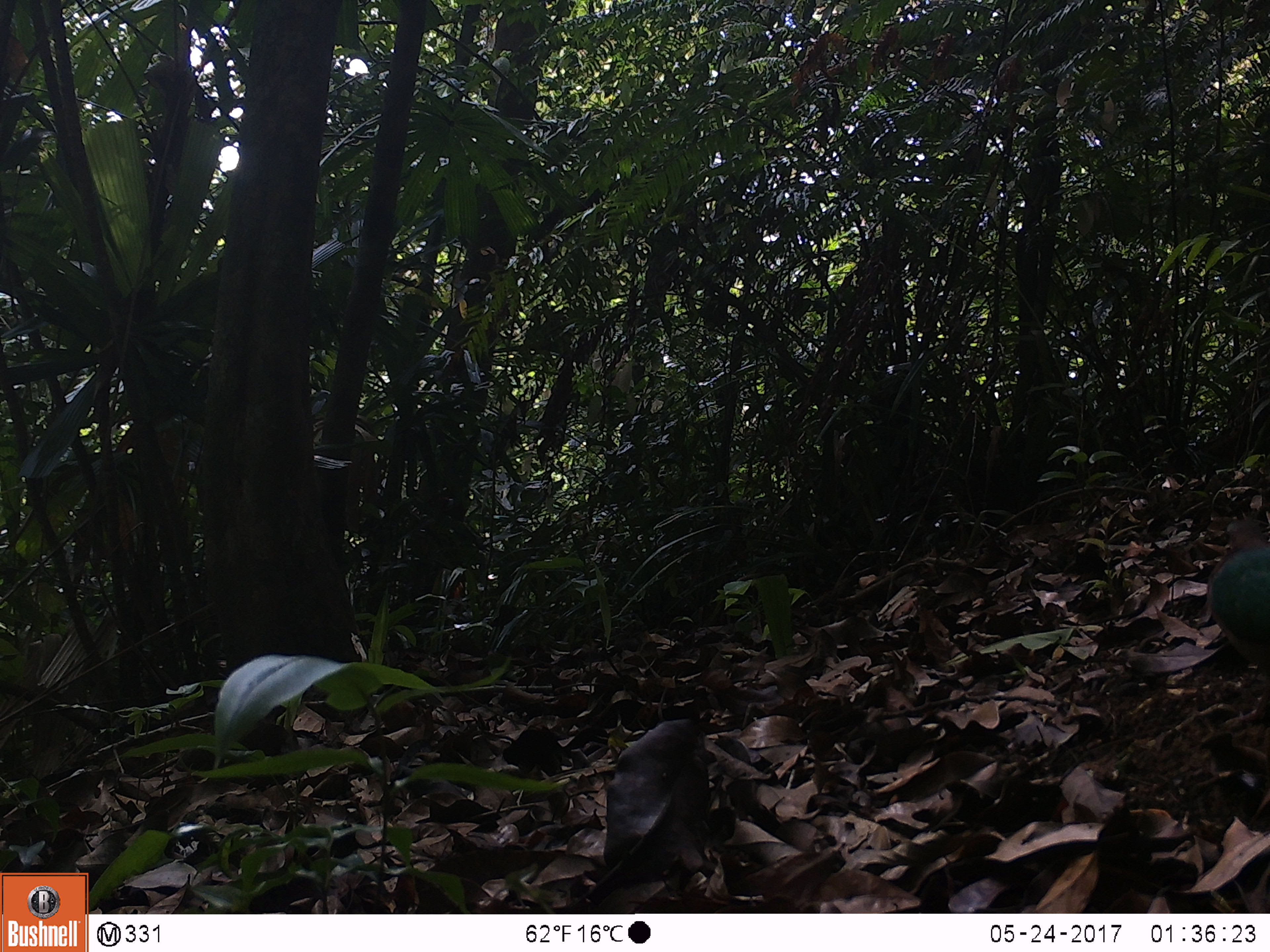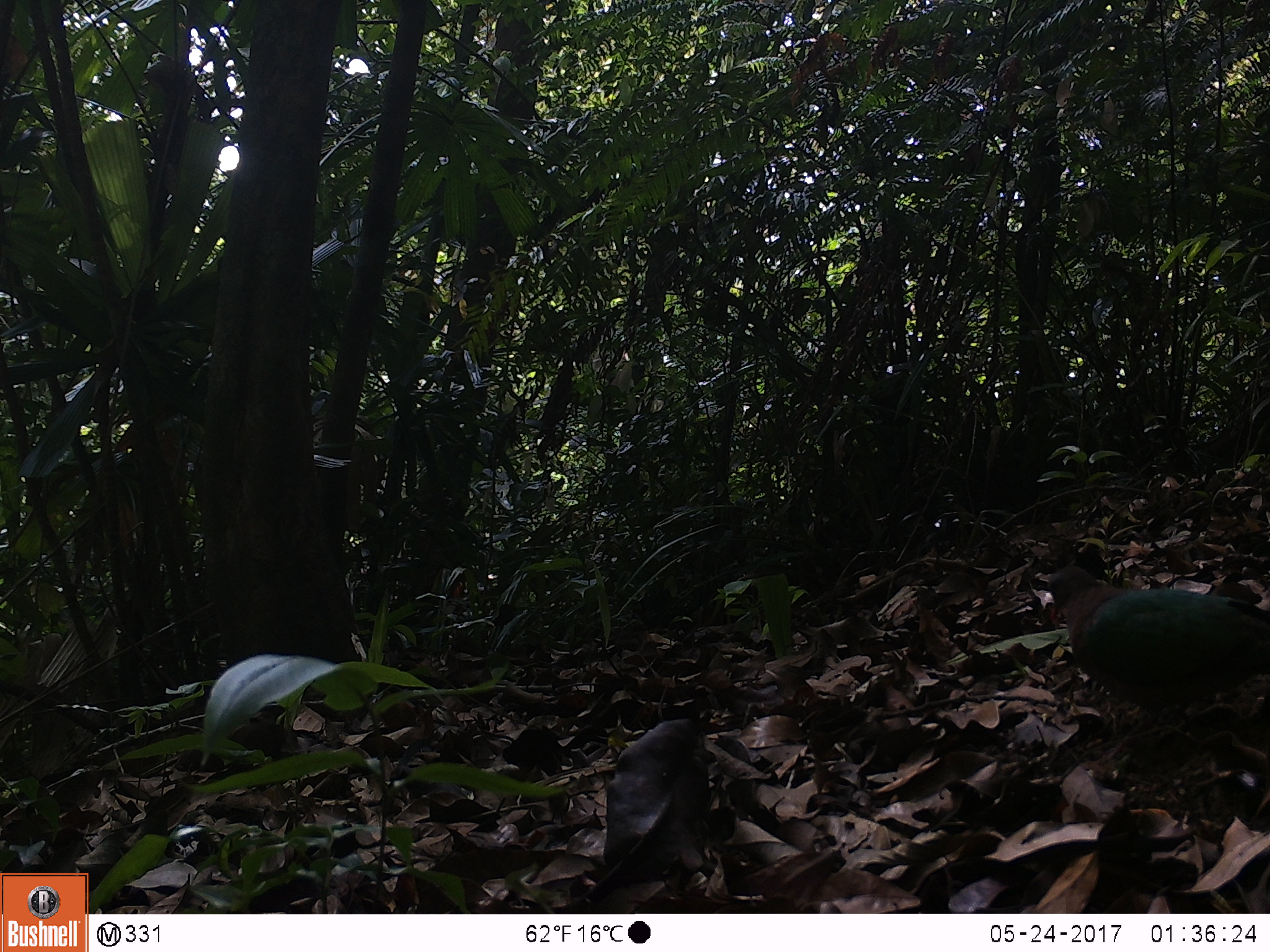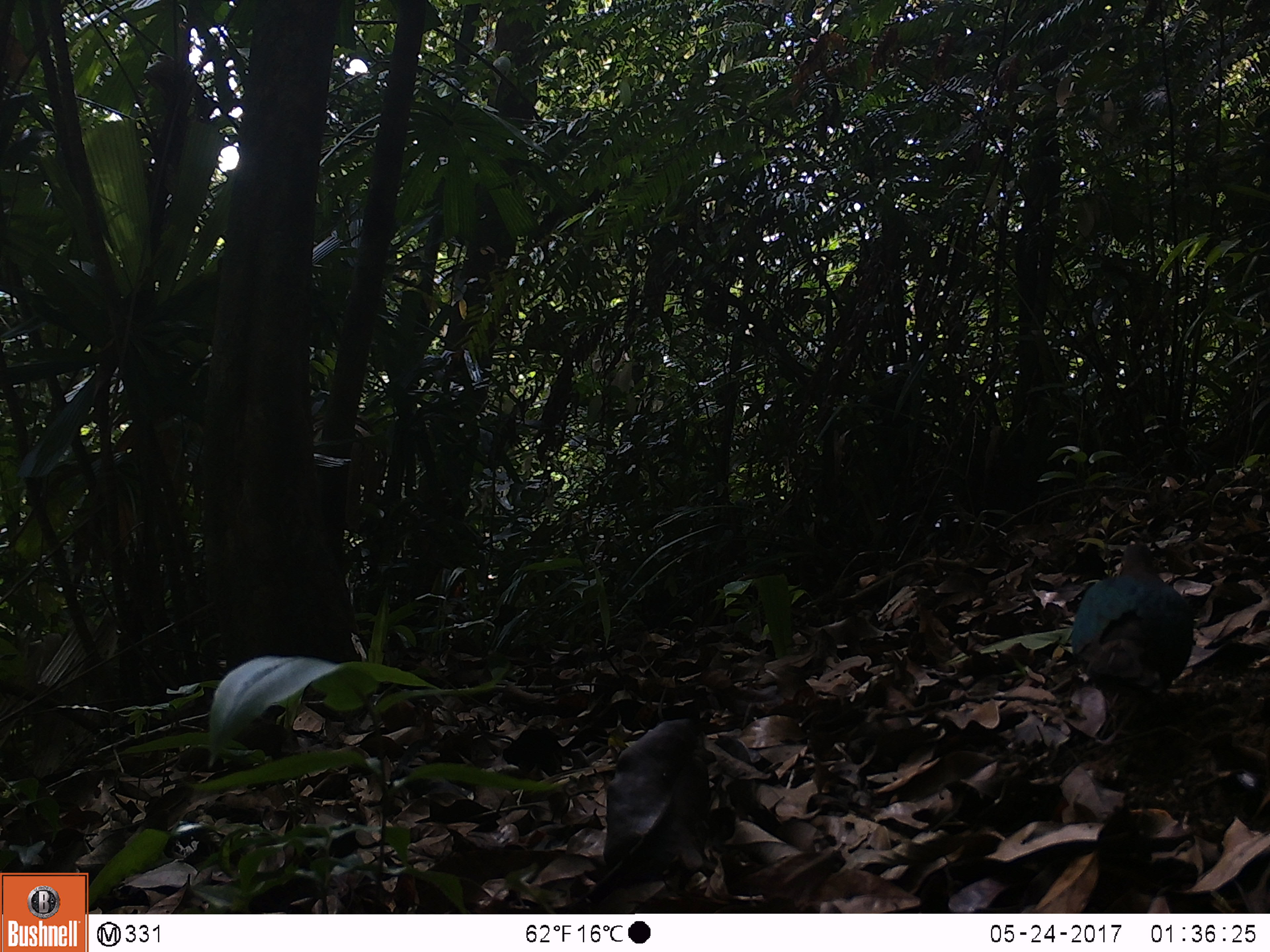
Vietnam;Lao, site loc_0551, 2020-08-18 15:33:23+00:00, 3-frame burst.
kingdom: Animalia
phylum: Chordata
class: Aves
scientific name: Aves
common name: bird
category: unidentified bird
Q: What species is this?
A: Unidentified bird (bird) (Aves).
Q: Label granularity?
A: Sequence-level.